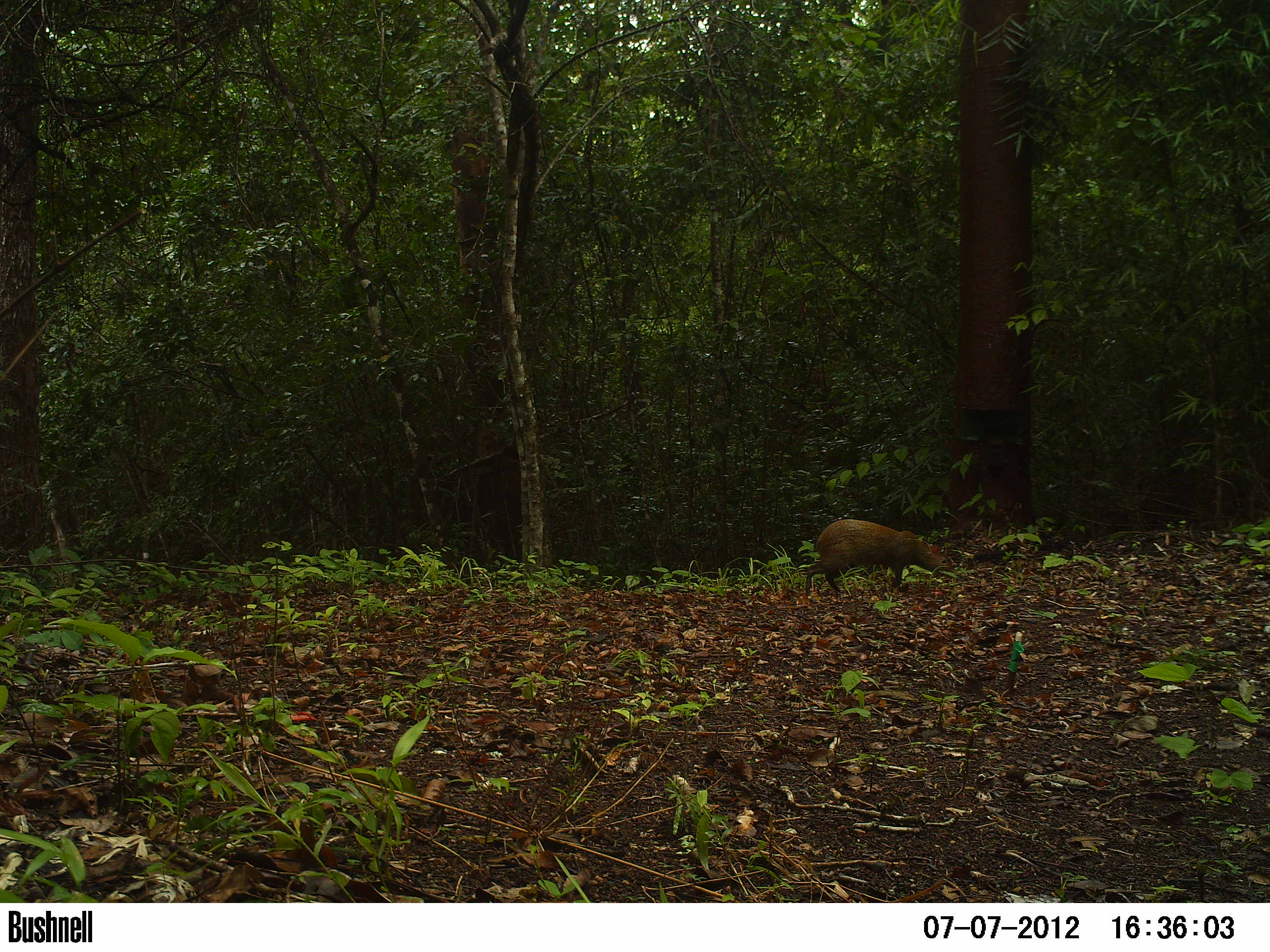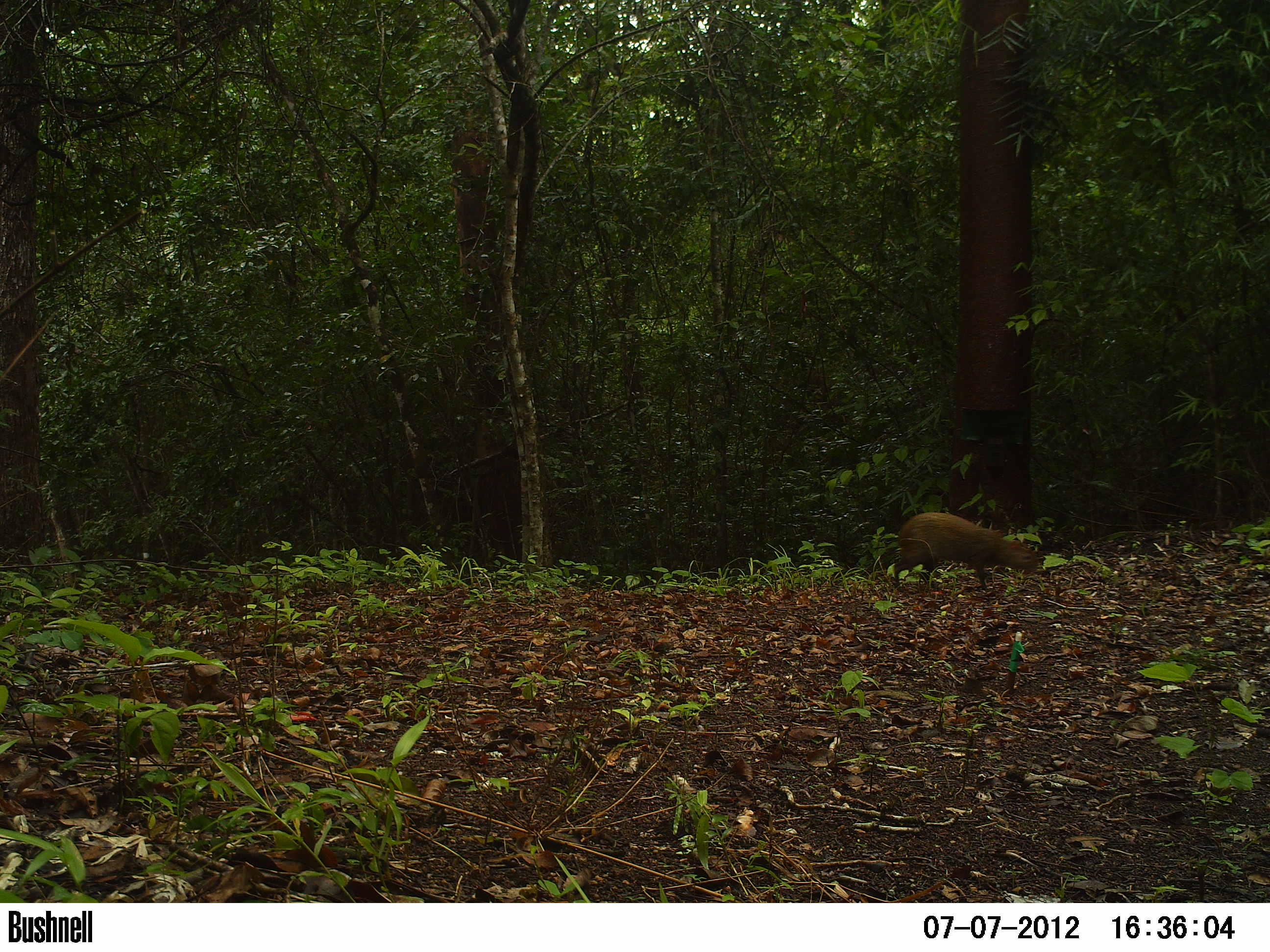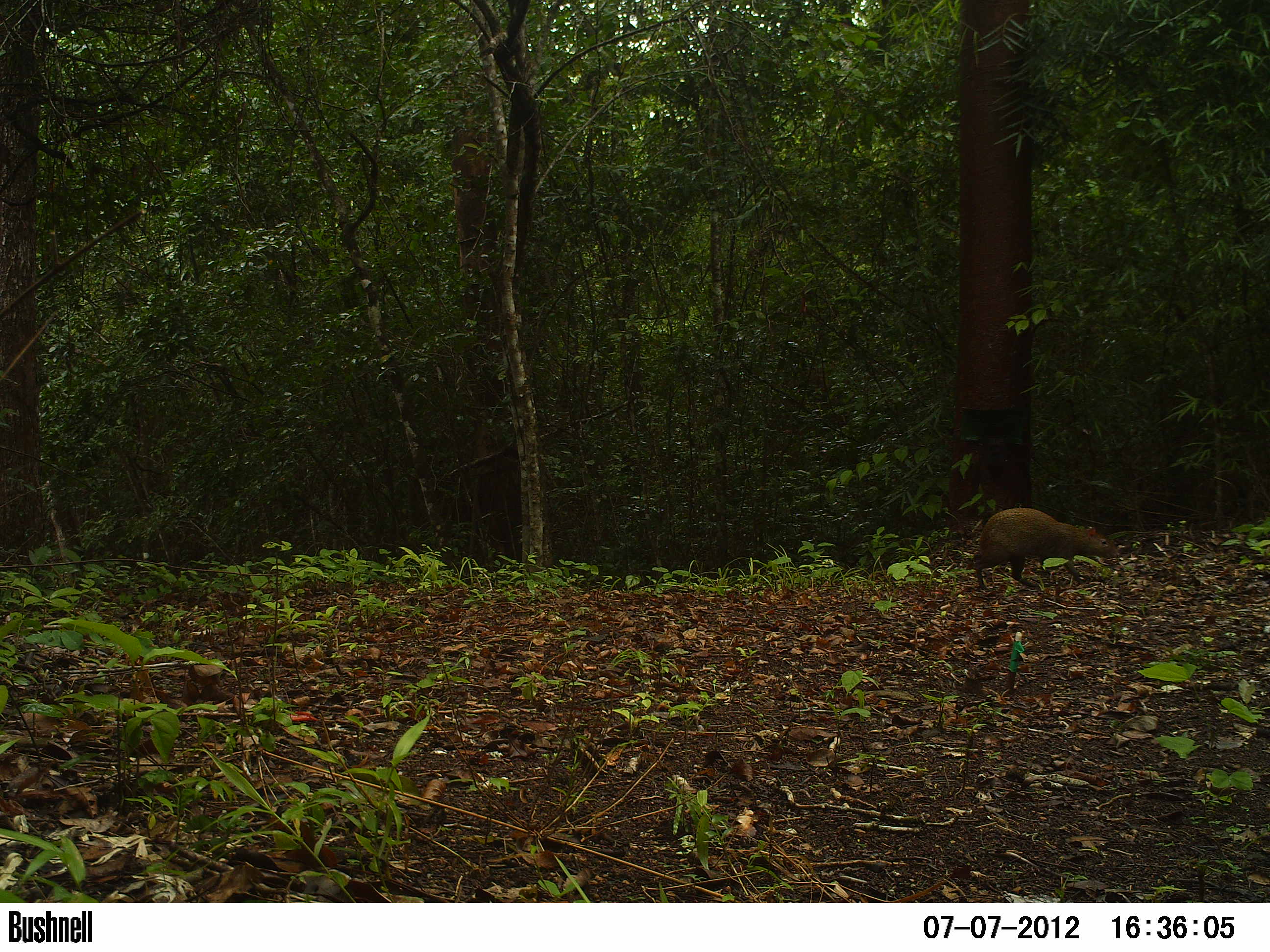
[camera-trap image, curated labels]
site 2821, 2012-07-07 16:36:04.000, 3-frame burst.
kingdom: Animalia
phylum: Chordata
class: Mammalia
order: Rodentia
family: Dasyproctidae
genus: Dasyprocta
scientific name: Dasyprocta punctata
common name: central american agouti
Dasyprocta punctata (central american agouti), count 1, age adult.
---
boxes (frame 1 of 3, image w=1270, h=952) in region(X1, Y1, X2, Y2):
dasyprocta punctata: region(805, 519, 951, 596)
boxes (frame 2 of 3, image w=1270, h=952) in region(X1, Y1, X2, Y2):
dasyprocta punctata: region(891, 510, 1039, 590)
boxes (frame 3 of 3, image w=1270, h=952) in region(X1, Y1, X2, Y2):
dasyprocta punctata: region(972, 508, 1119, 590)